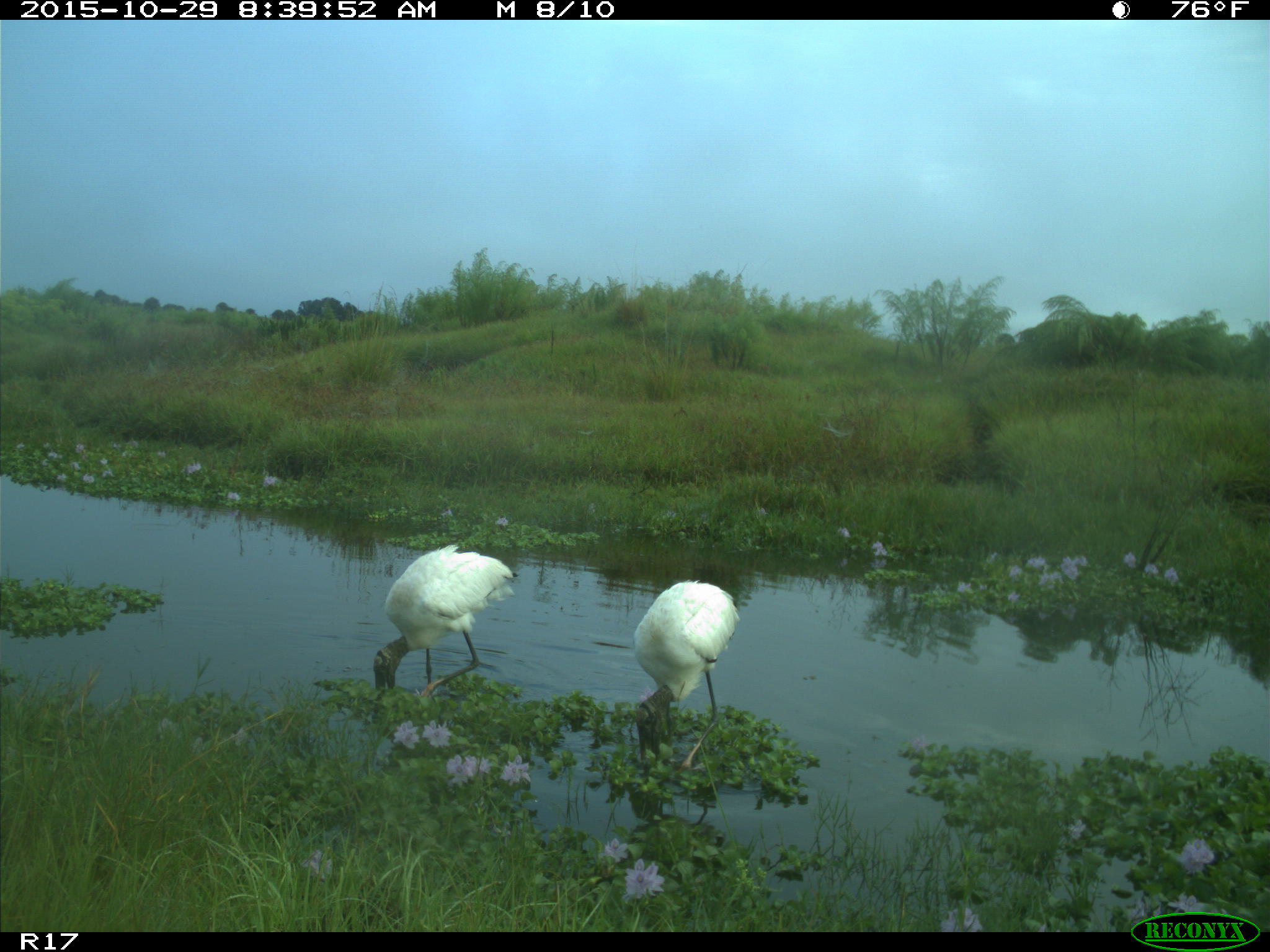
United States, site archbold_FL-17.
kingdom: Animalia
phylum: Chordata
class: Aves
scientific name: Aves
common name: birds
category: unidentified bird